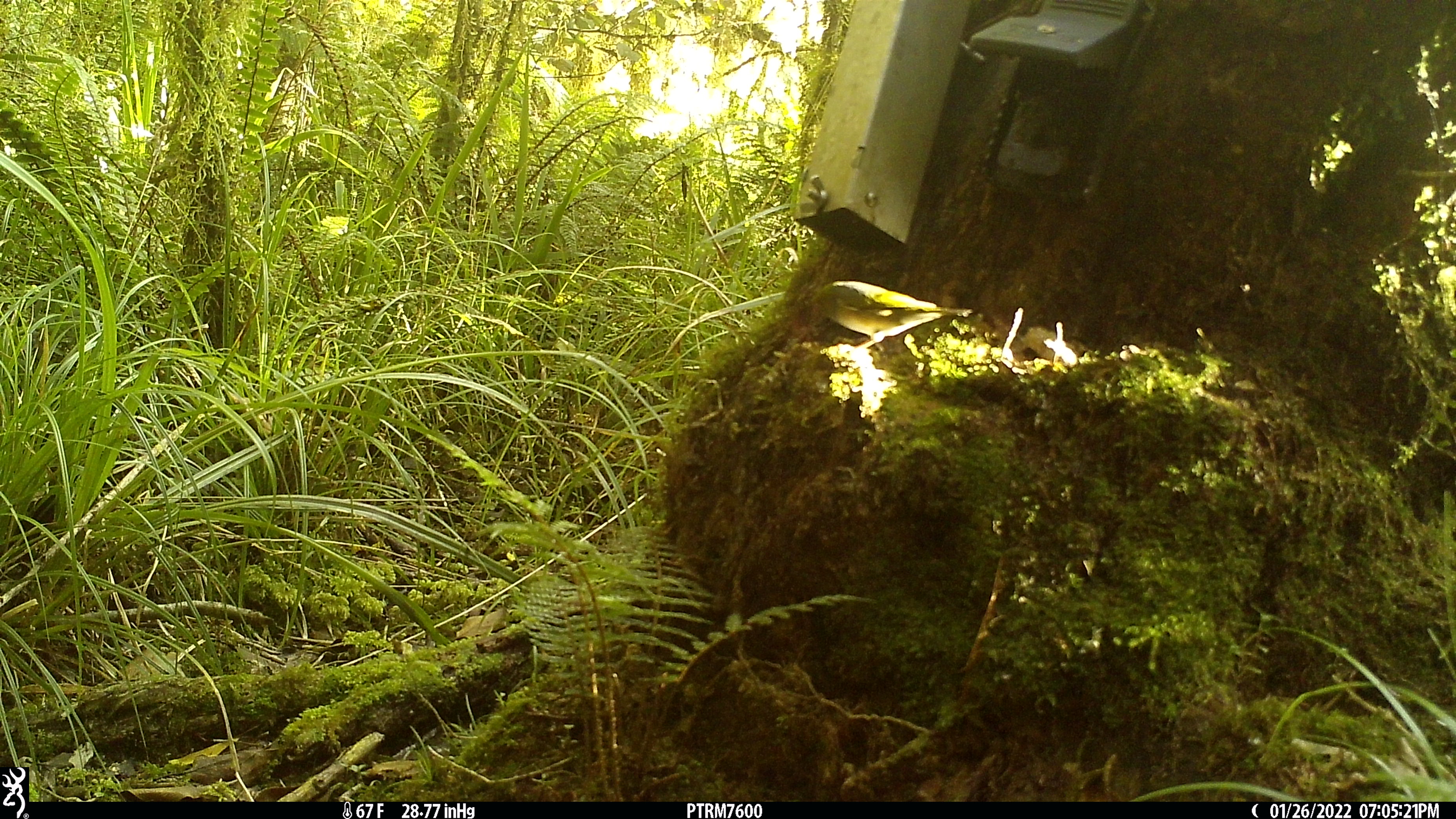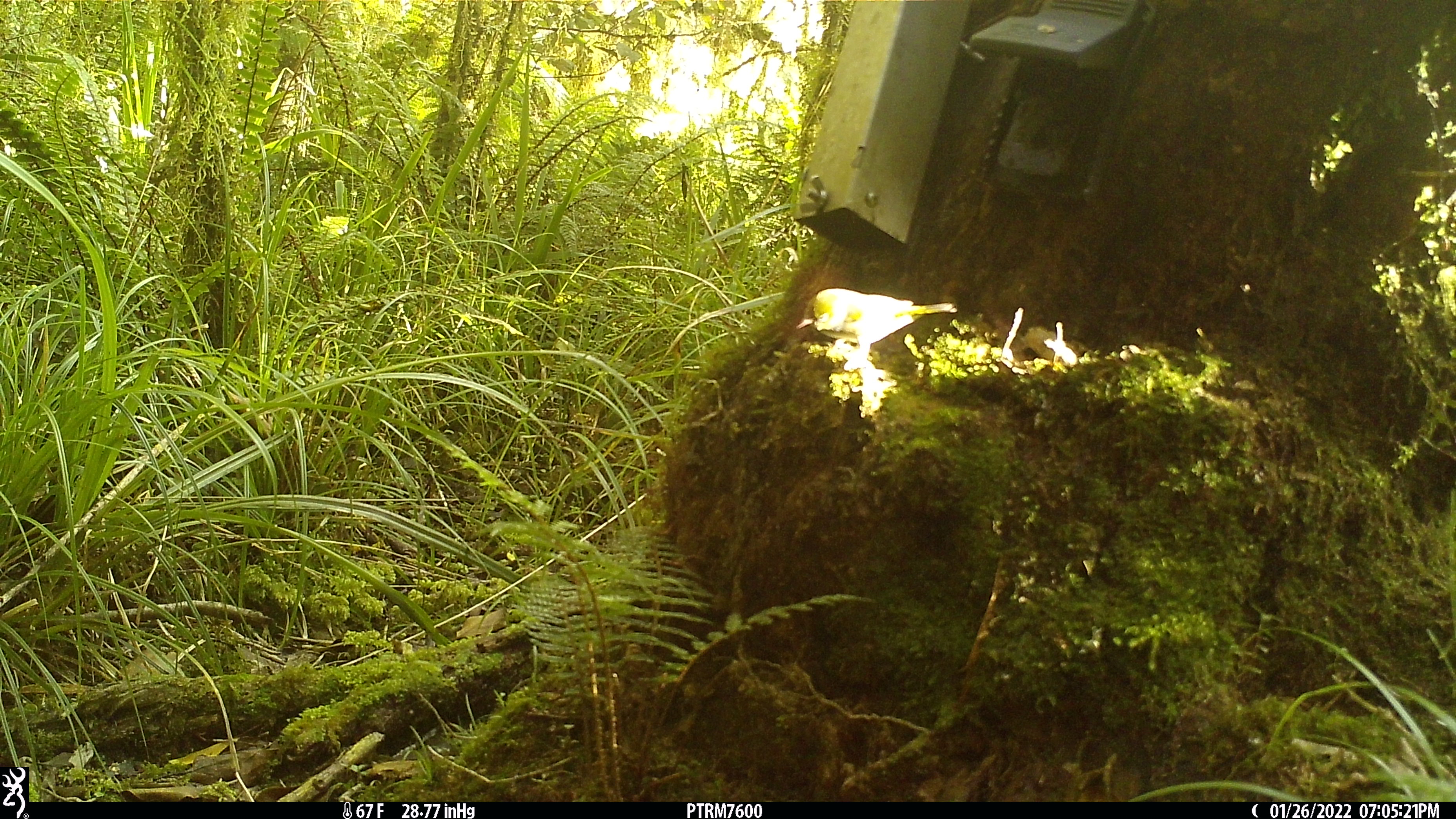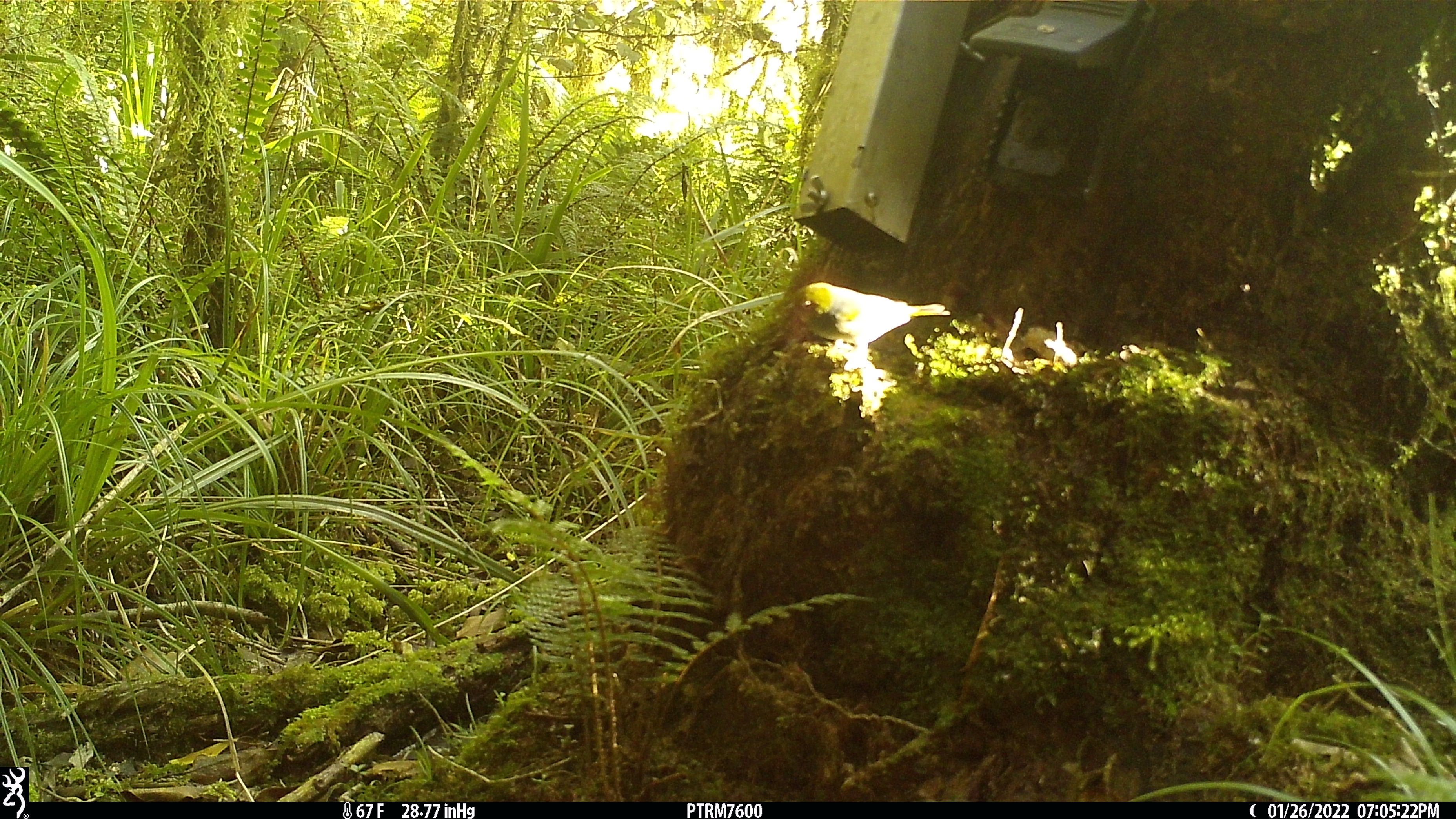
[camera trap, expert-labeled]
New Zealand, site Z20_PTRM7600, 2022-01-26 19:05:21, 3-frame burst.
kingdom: Animalia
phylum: Chordata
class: Aves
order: Passeriformes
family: Zosteropidae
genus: Zosterops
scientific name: Zosterops lateralis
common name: silvereye